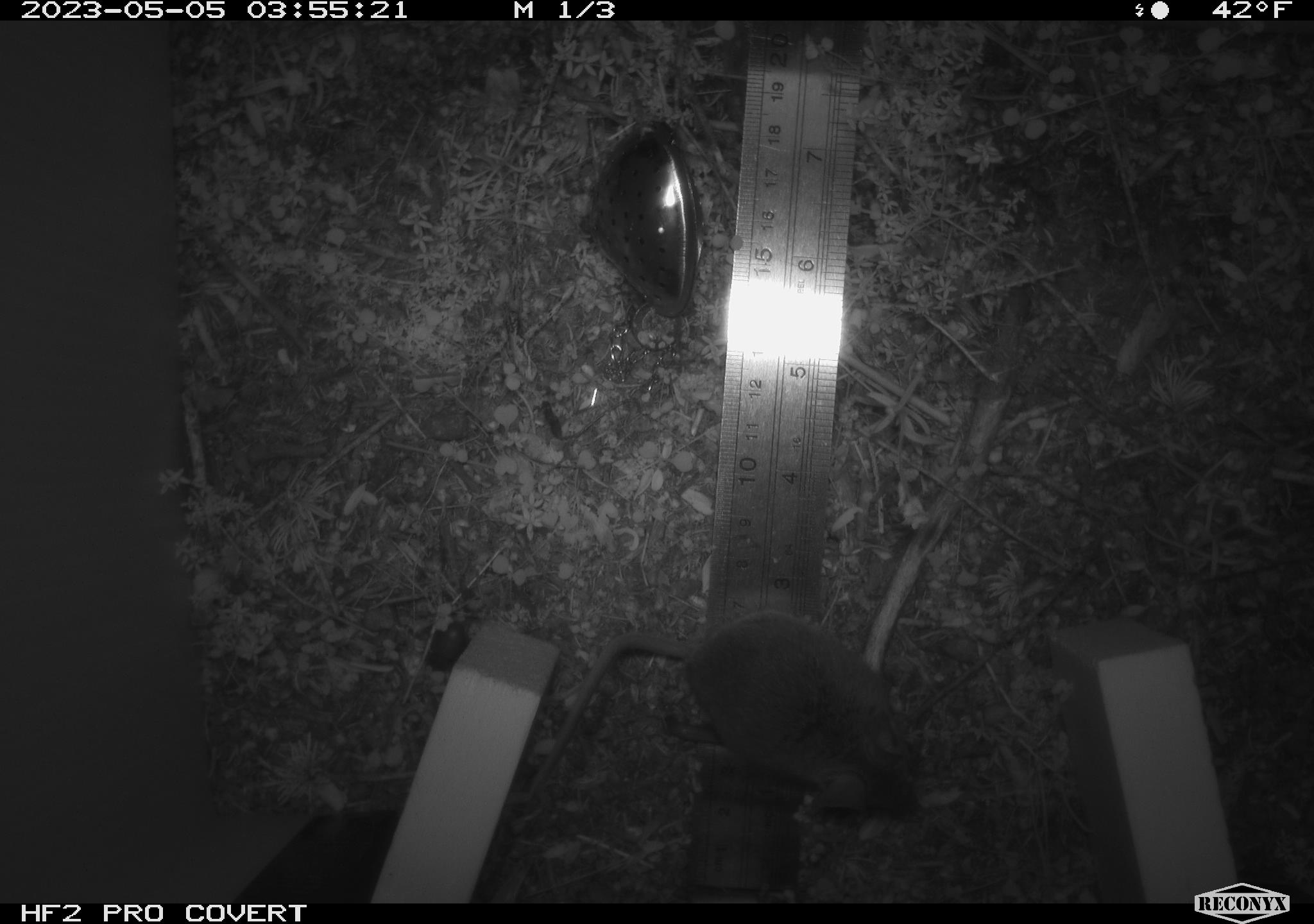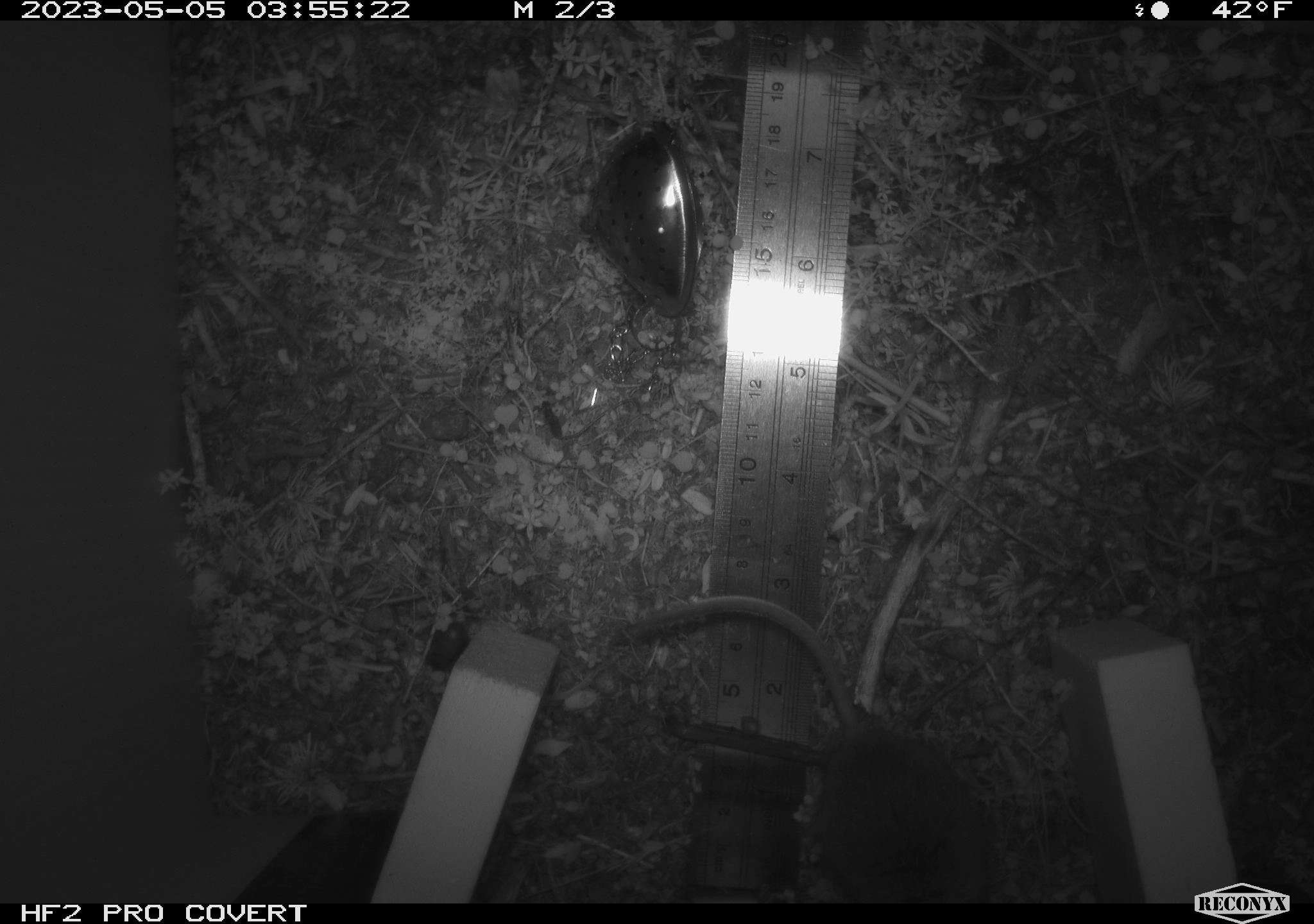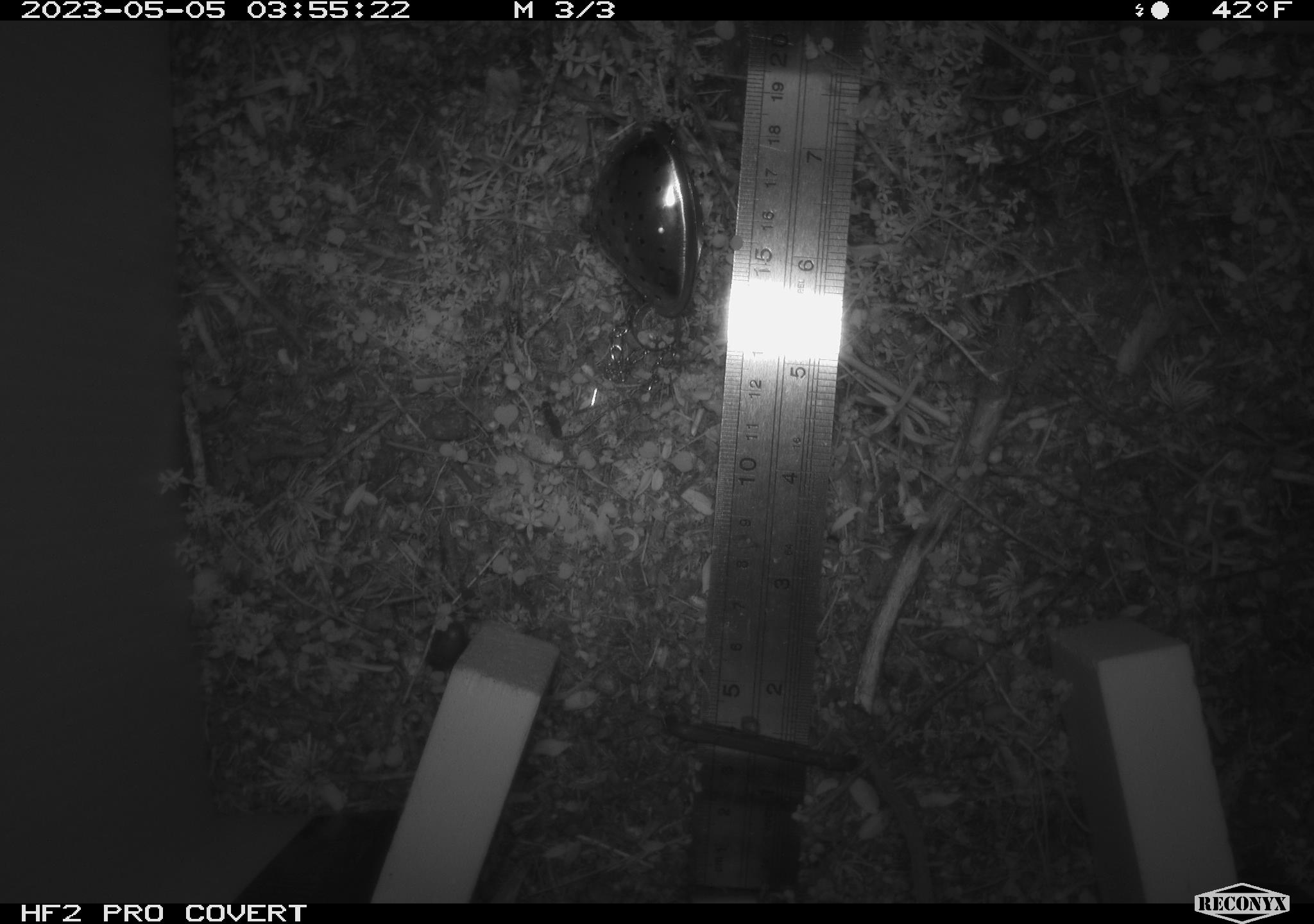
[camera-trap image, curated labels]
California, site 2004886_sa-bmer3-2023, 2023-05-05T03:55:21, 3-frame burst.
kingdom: Animalia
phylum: Chordata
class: Mammalia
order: Rodentia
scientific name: Rodentia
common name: mouse species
Mouse species (Rodentia).